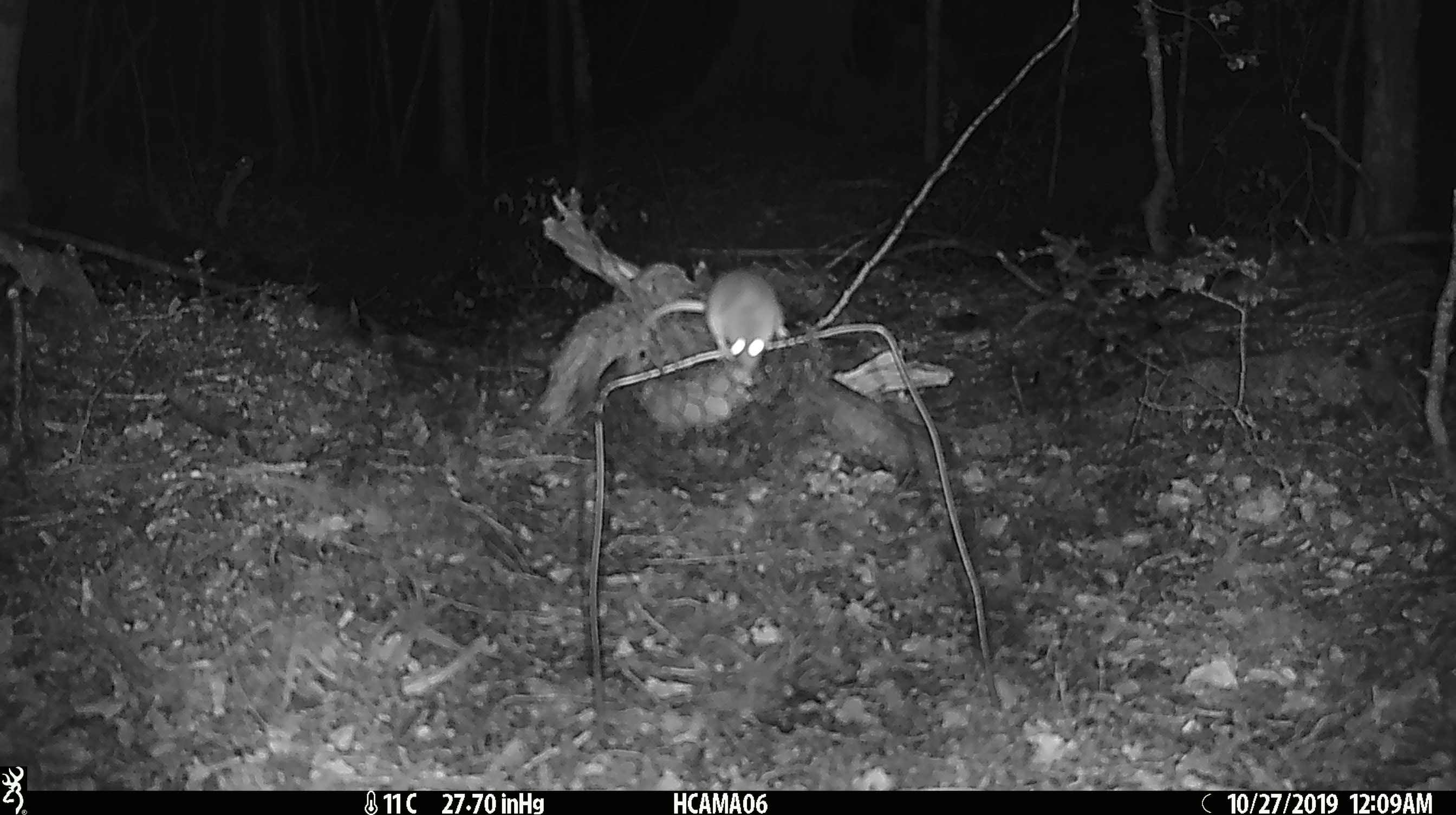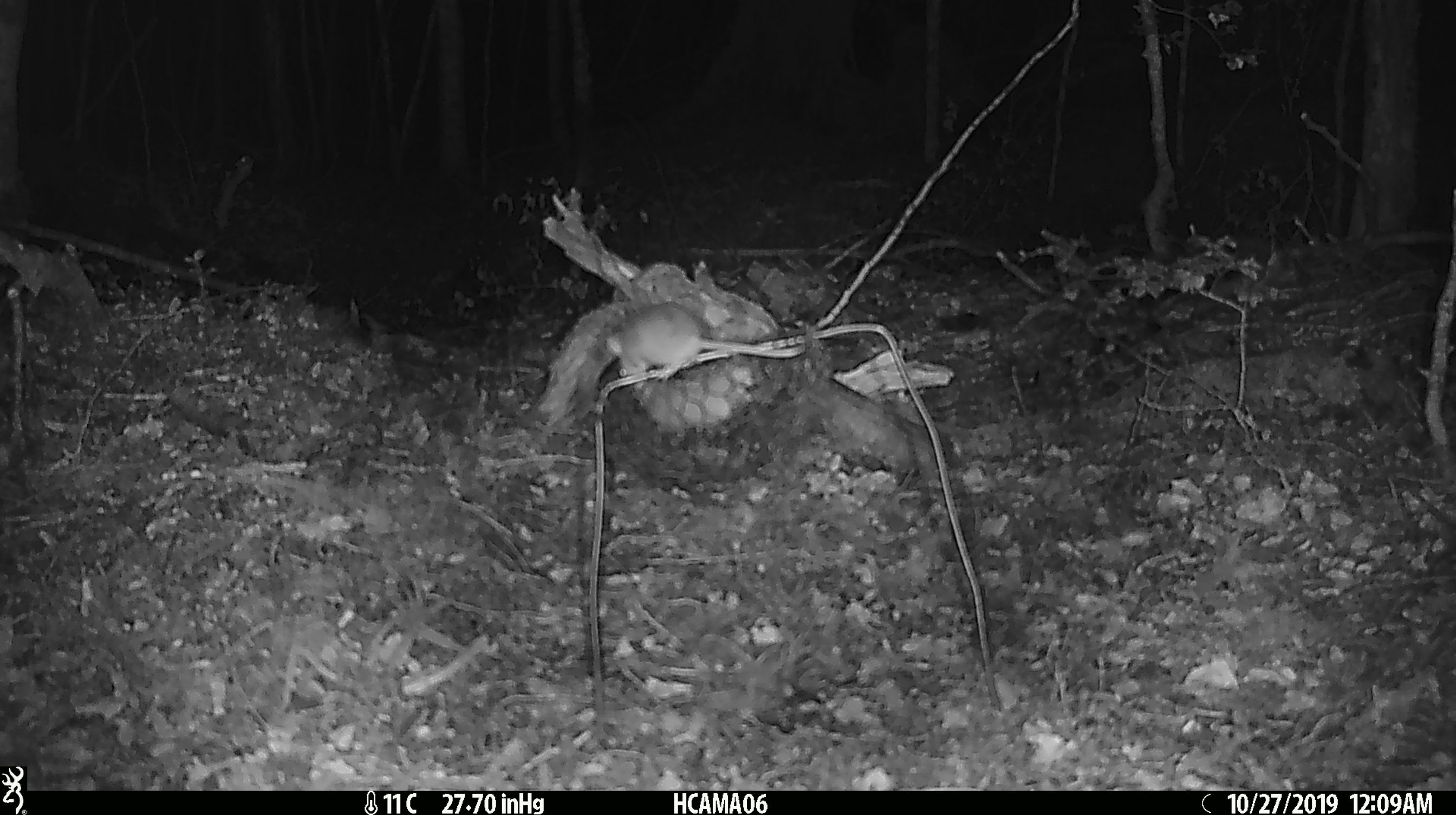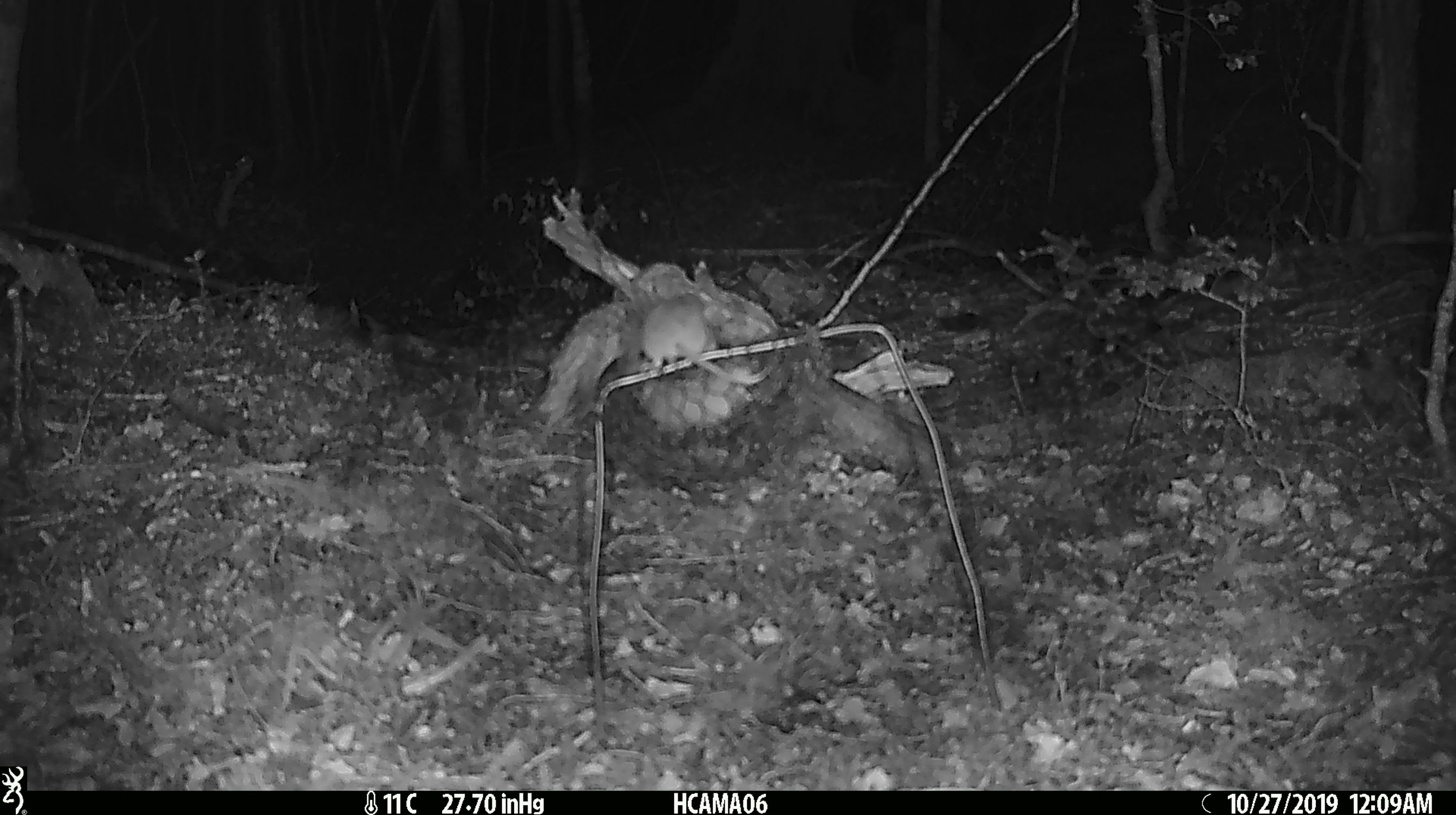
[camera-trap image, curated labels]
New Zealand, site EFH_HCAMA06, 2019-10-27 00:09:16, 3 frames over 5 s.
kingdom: Animalia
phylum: Chordata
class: Mammalia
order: Rodentia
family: Muridae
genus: Mus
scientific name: Mus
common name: mouse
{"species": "mouse (Mus)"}